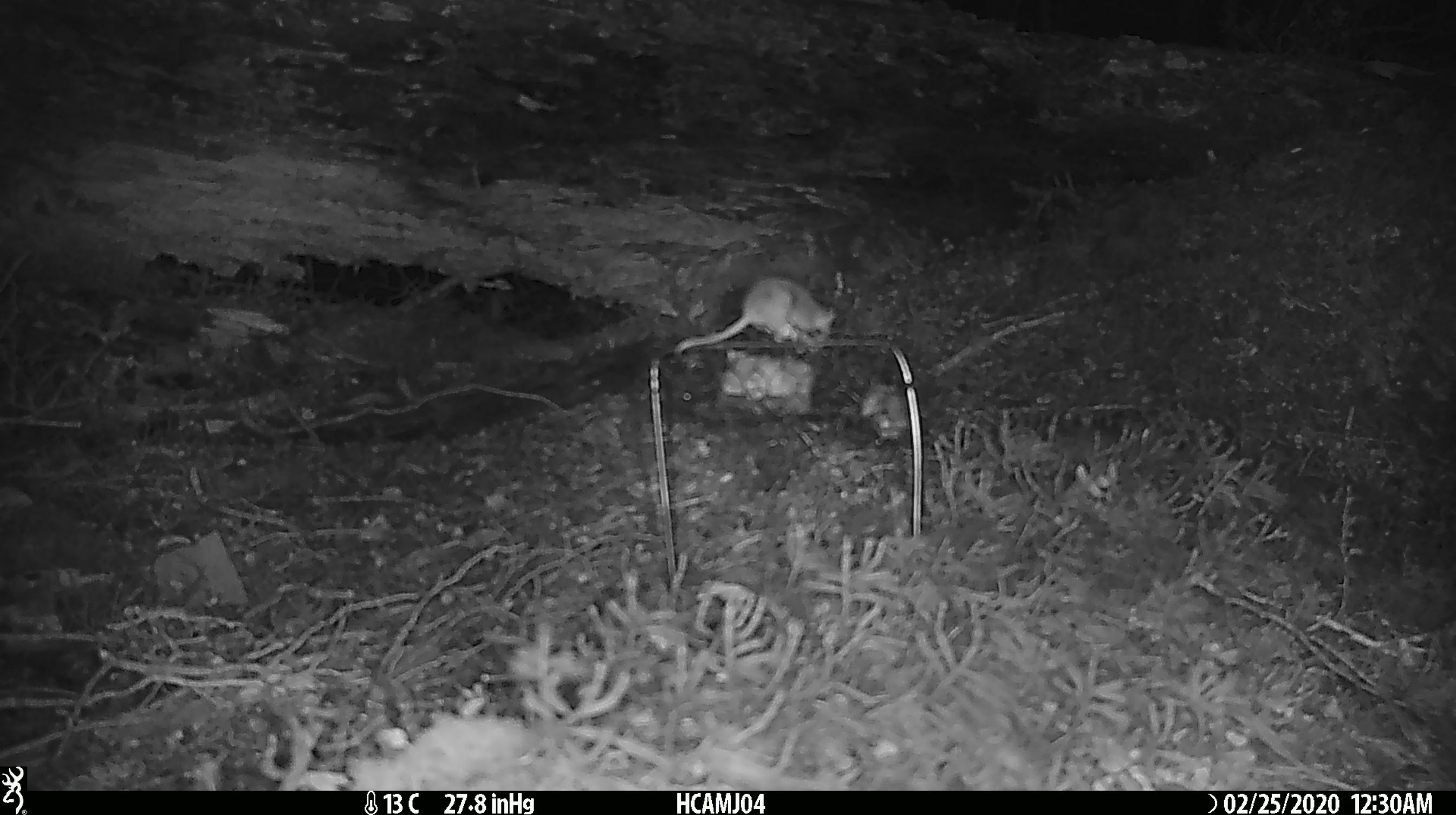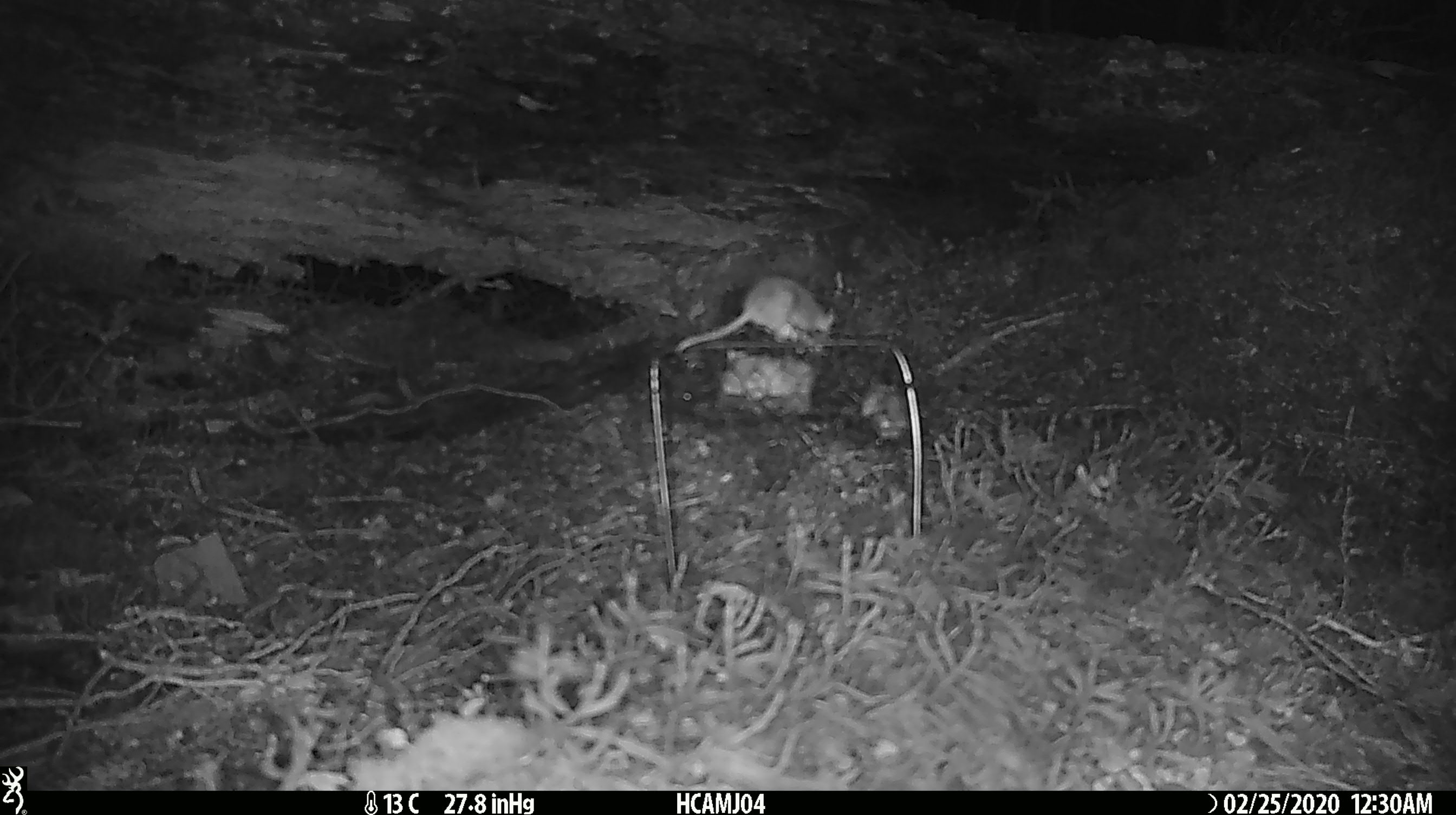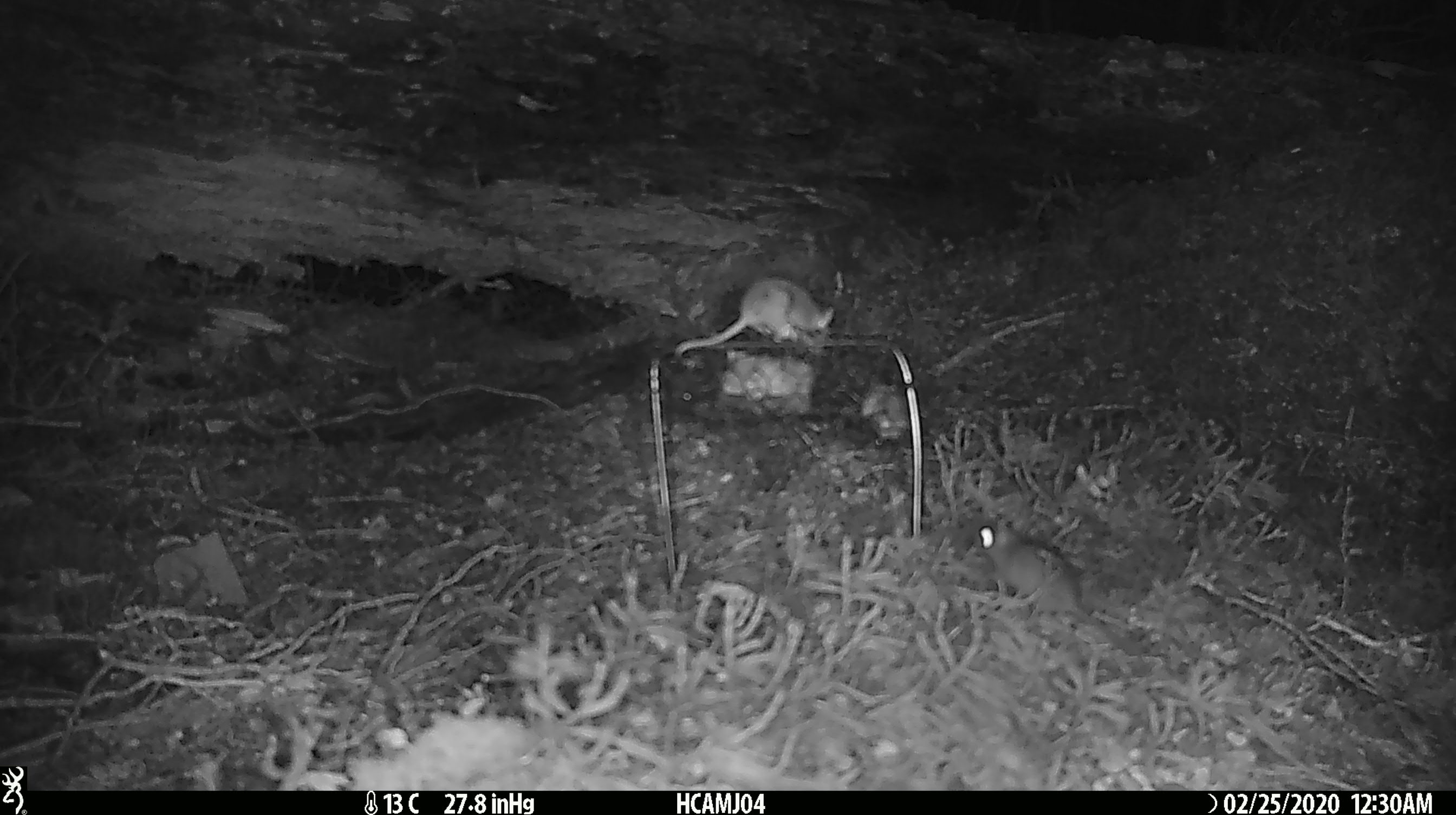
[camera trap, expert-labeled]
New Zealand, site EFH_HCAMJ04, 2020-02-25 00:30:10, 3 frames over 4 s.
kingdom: Animalia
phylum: Chordata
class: Mammalia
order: Rodentia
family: Muridae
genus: Mus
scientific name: Mus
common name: mouse